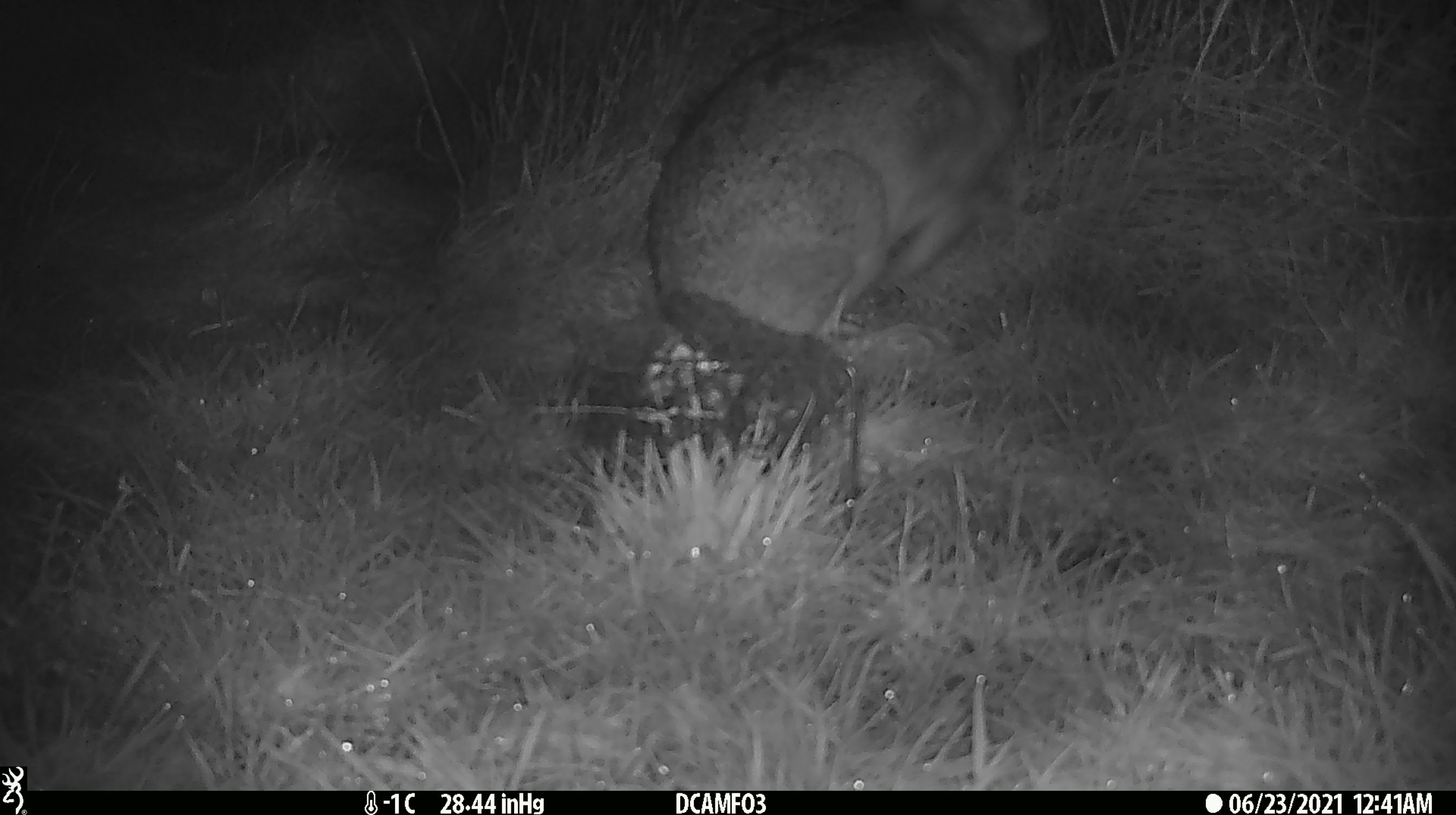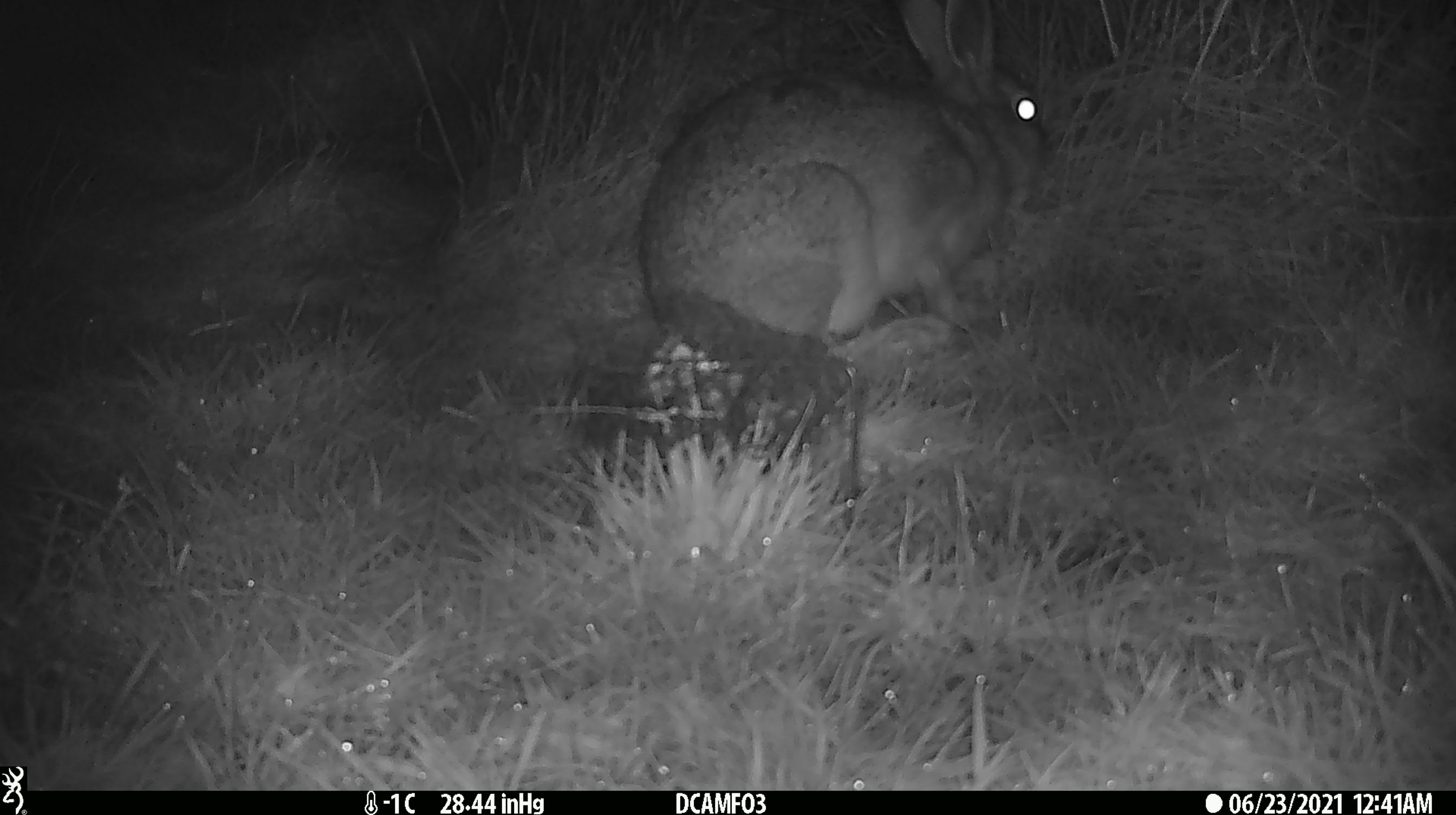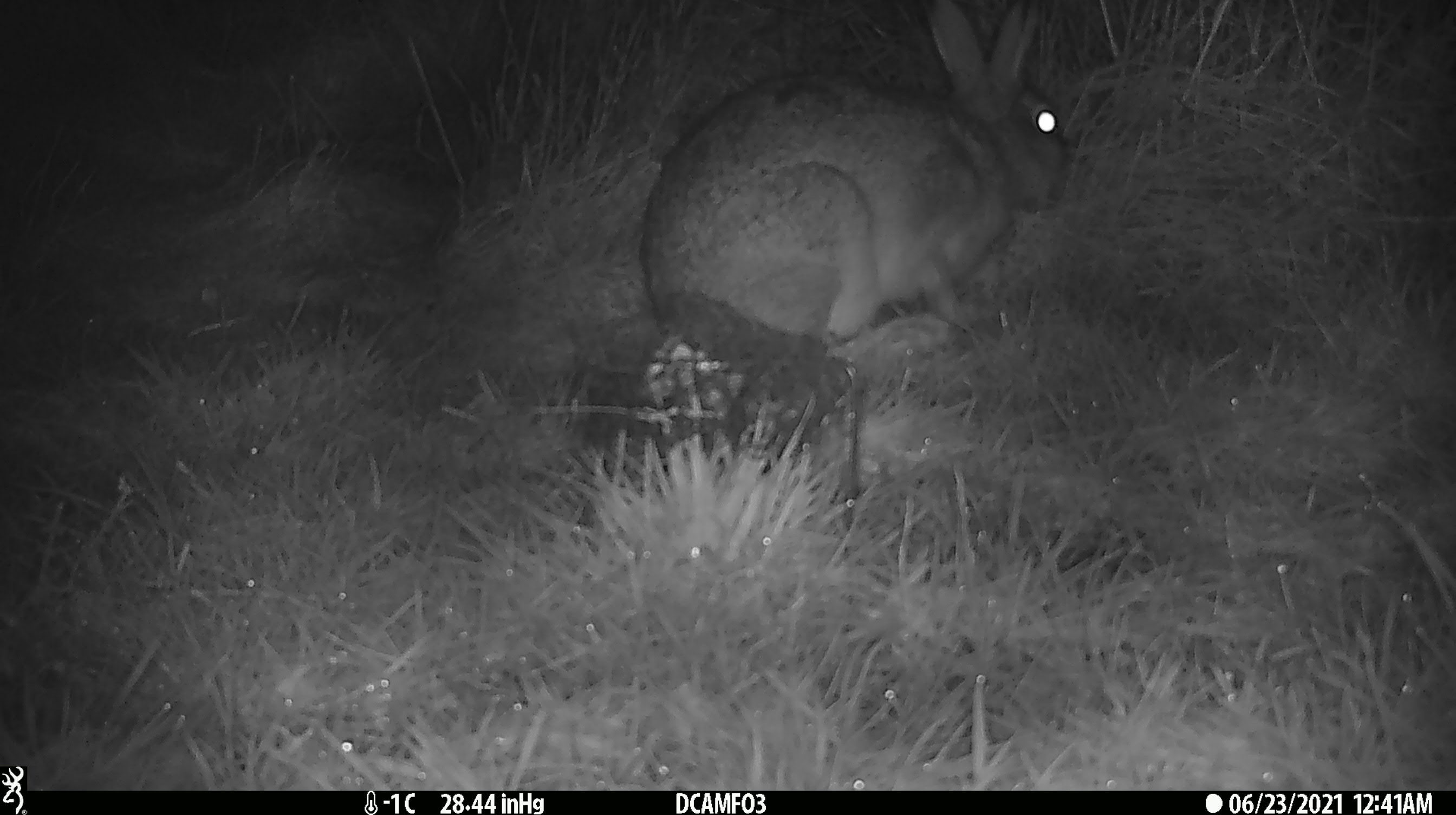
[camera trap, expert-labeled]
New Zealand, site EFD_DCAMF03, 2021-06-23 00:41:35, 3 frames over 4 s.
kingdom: Animalia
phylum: Chordata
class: Mammalia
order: Lagomorpha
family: Leporidae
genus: Lepus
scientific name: Lepus europaeus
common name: brown hare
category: hare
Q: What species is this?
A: Hare (brown hare) (Lepus europaeus).